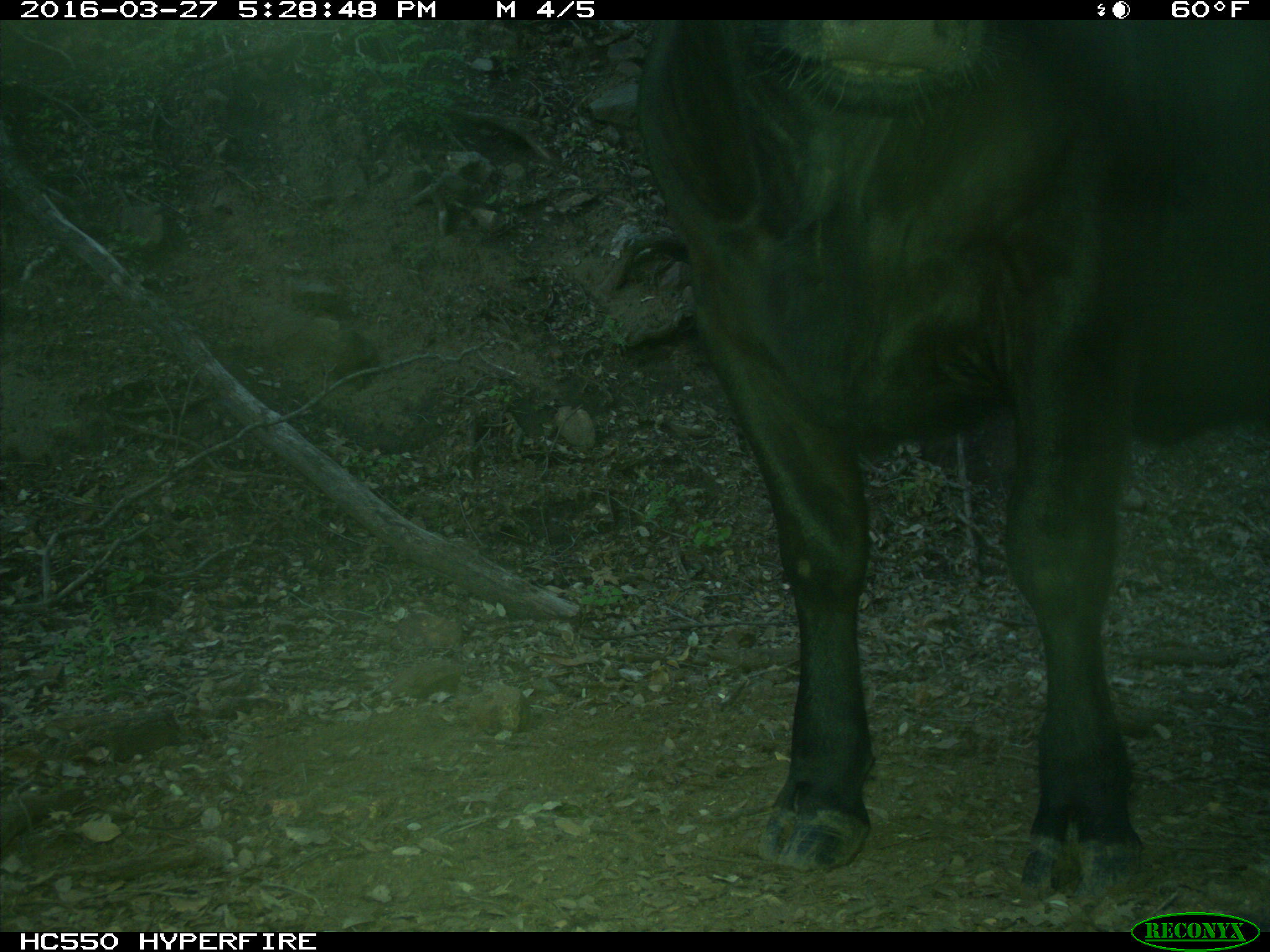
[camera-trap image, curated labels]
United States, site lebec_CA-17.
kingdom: Animalia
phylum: Chordata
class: Mammalia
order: Artiodactyla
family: Bovidae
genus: Bos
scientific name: Bos taurus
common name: domestic cow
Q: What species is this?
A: Bos taurus (domestic cow).